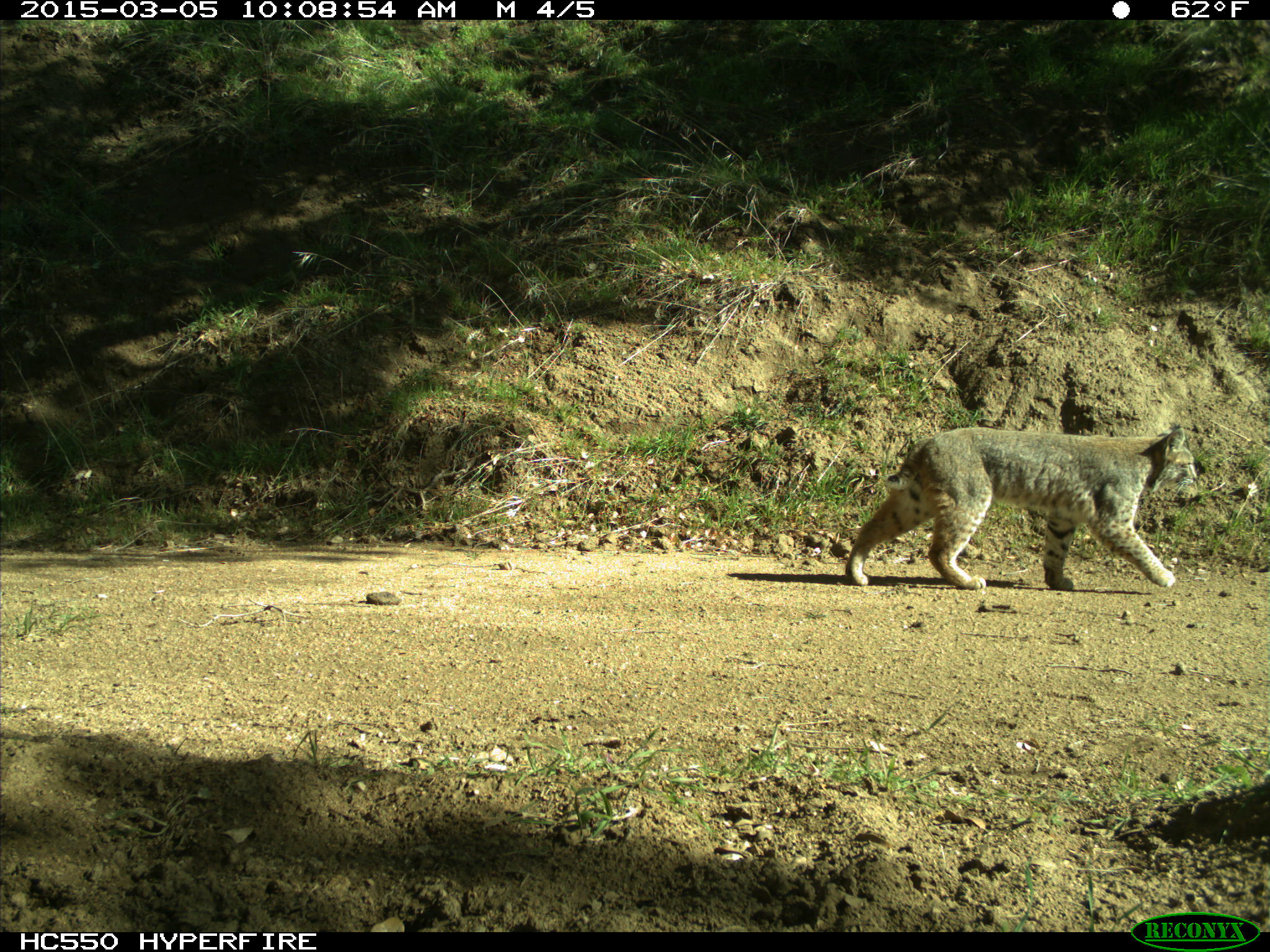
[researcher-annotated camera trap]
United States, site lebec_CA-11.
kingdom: Animalia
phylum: Chordata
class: Mammalia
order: Carnivora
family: Felidae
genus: Lynx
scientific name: Lynx rufus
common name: bobcat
Lynx rufus (bobcat).